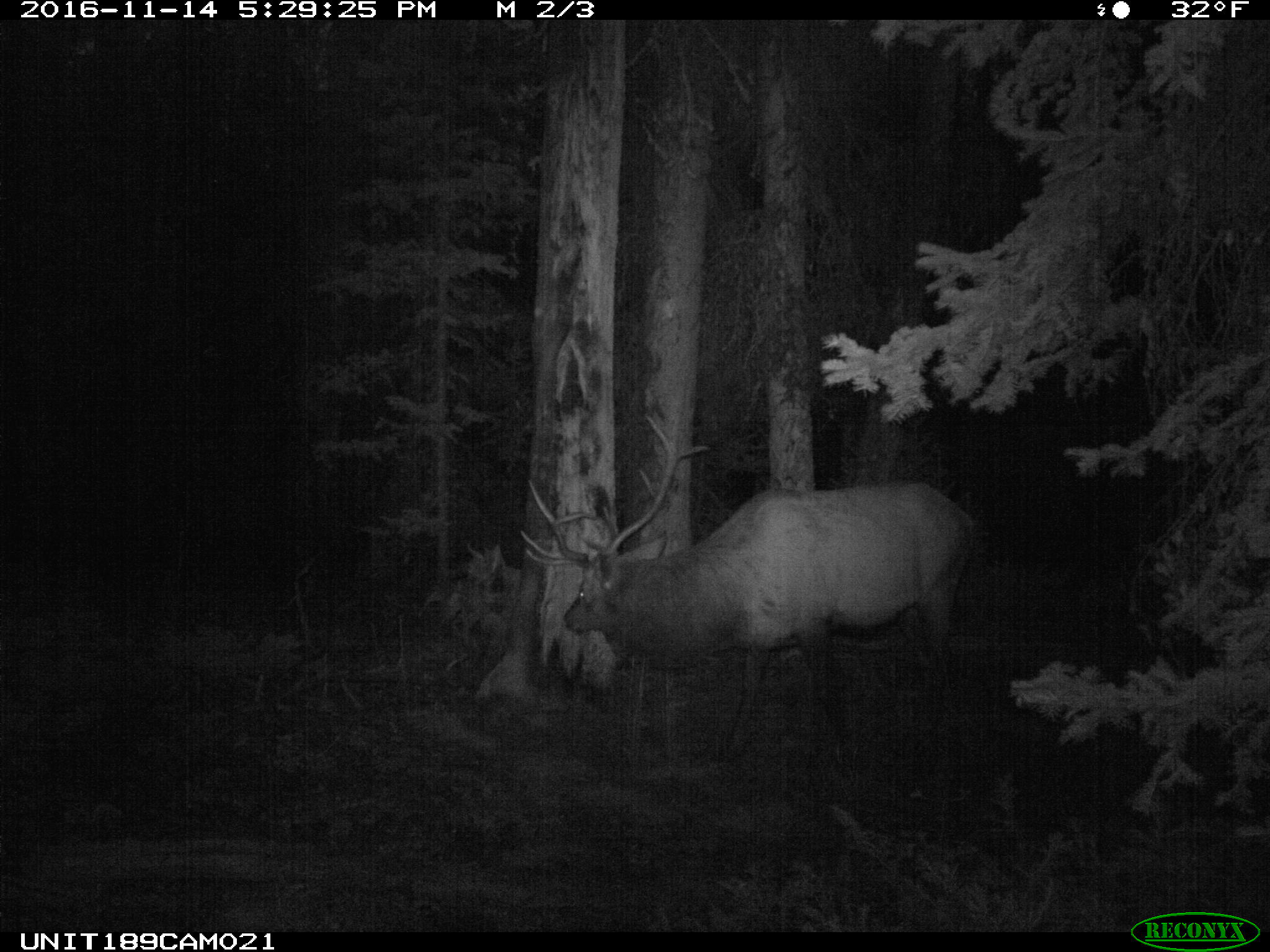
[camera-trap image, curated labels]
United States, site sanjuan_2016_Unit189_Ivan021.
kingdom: Animalia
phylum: Chordata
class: Mammalia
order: Artiodactyla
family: Cervidae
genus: Cervus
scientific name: Cervus elaphus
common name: red deer